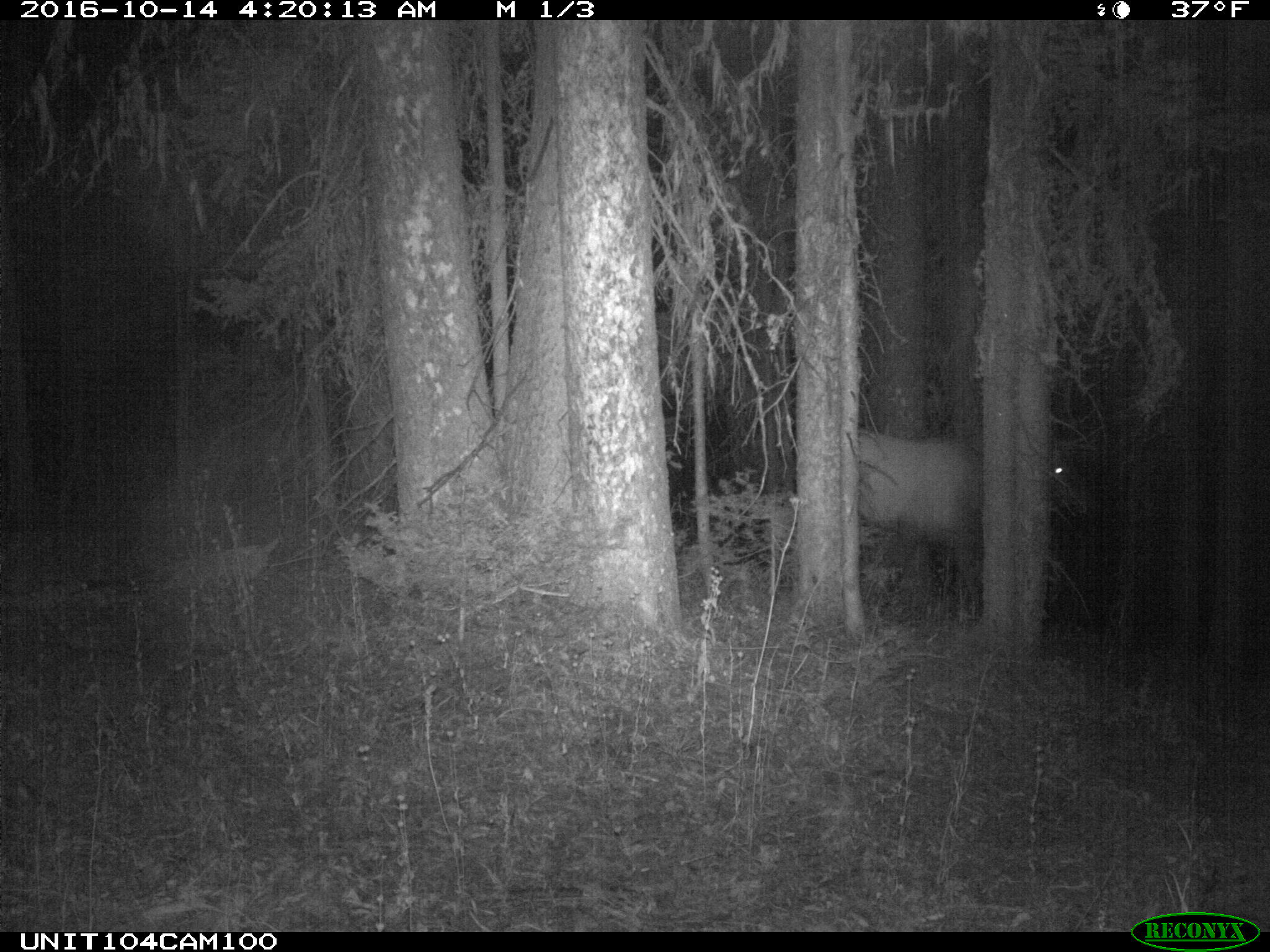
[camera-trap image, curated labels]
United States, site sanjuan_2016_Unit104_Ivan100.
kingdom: Animalia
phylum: Chordata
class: Mammalia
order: Artiodactyla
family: Cervidae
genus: Cervus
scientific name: Cervus elaphus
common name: red deer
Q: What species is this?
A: Cervus elaphus (red deer).